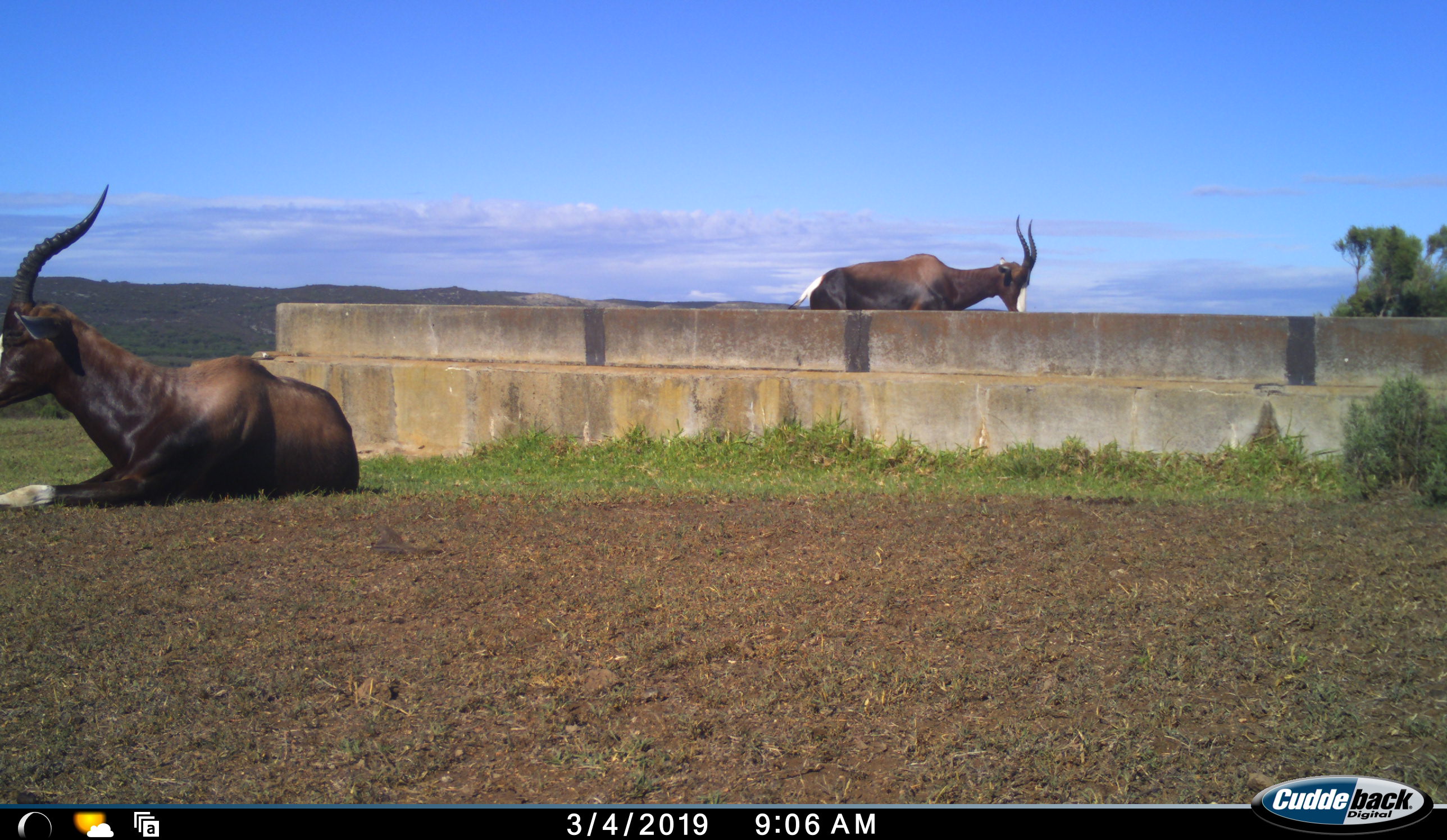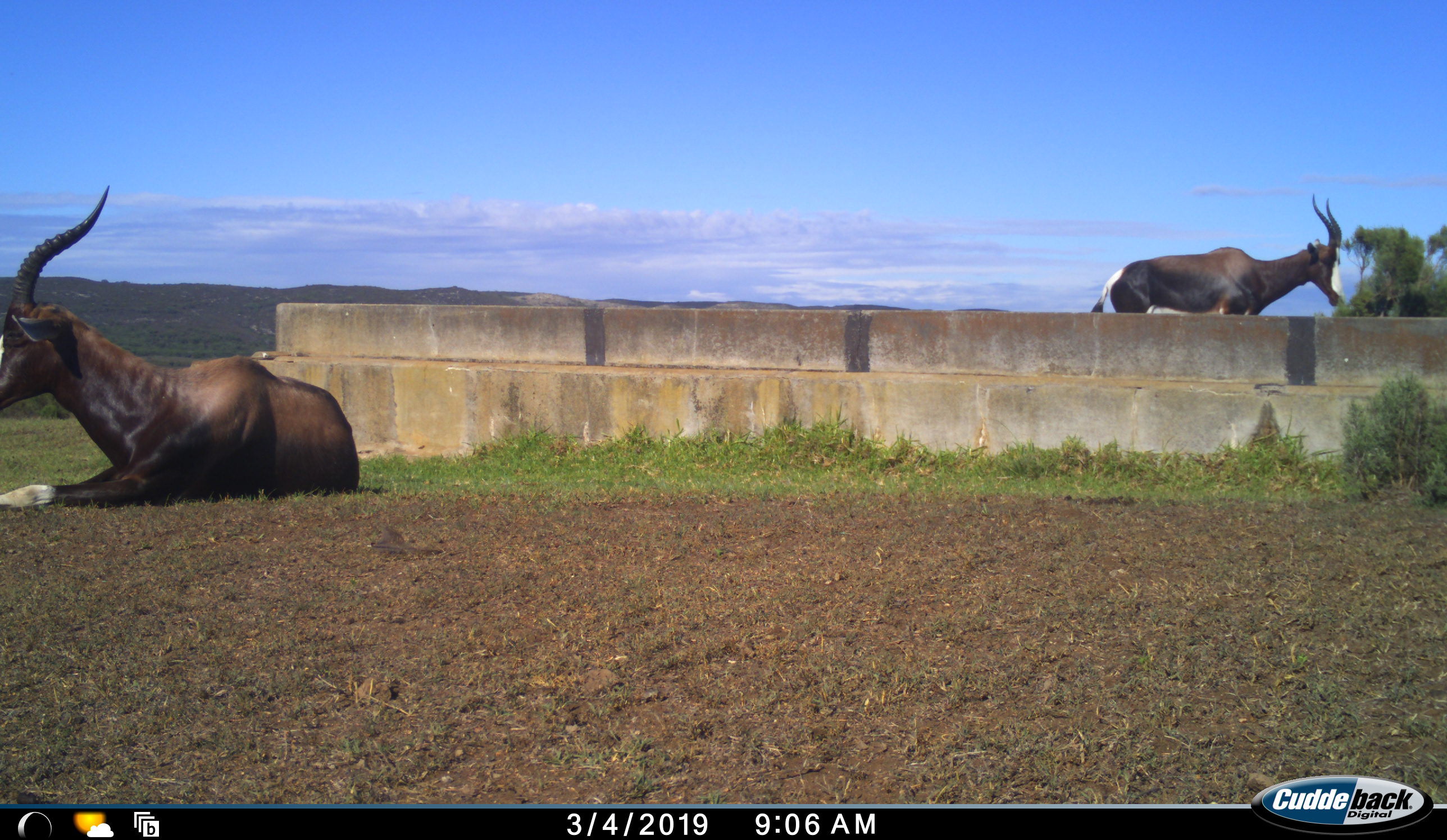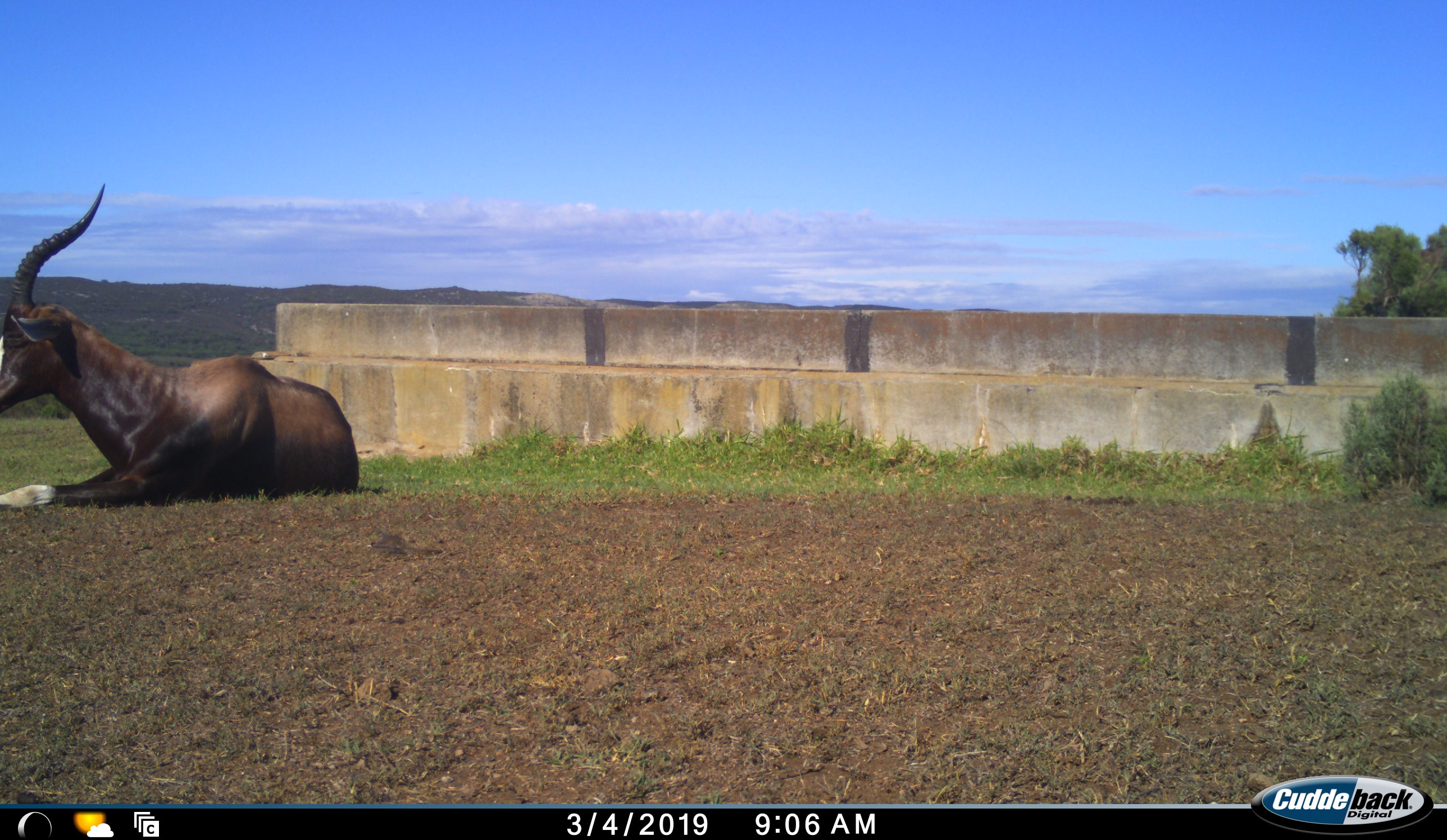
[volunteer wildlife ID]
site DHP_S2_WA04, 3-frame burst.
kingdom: Animalia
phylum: Chordata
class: Mammalia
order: Artiodactyla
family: Bovidae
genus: Damaliscus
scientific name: Damaliscus pygargus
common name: bontebok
Bontebok (Damaliscus pygargus), count 2. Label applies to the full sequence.